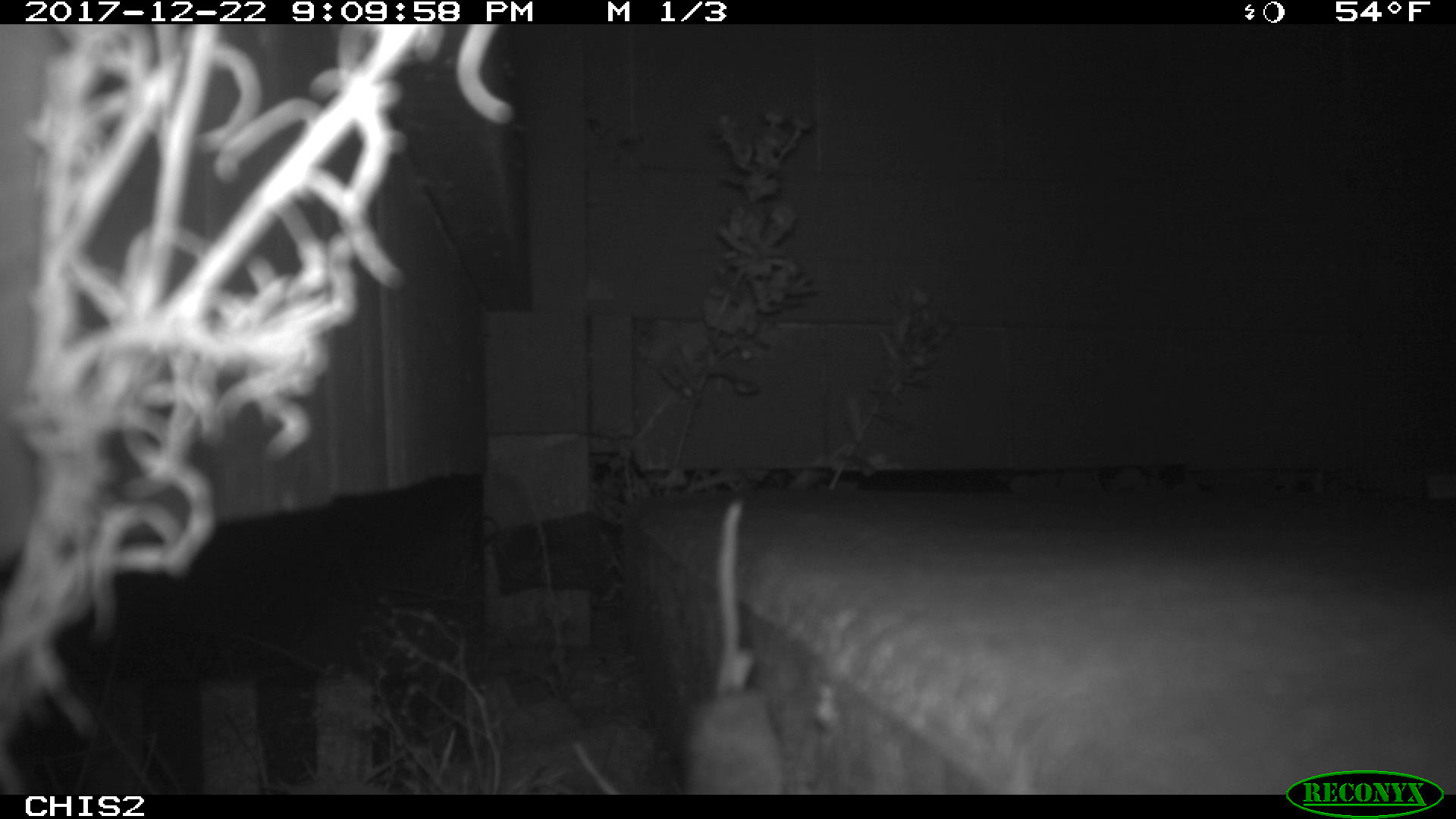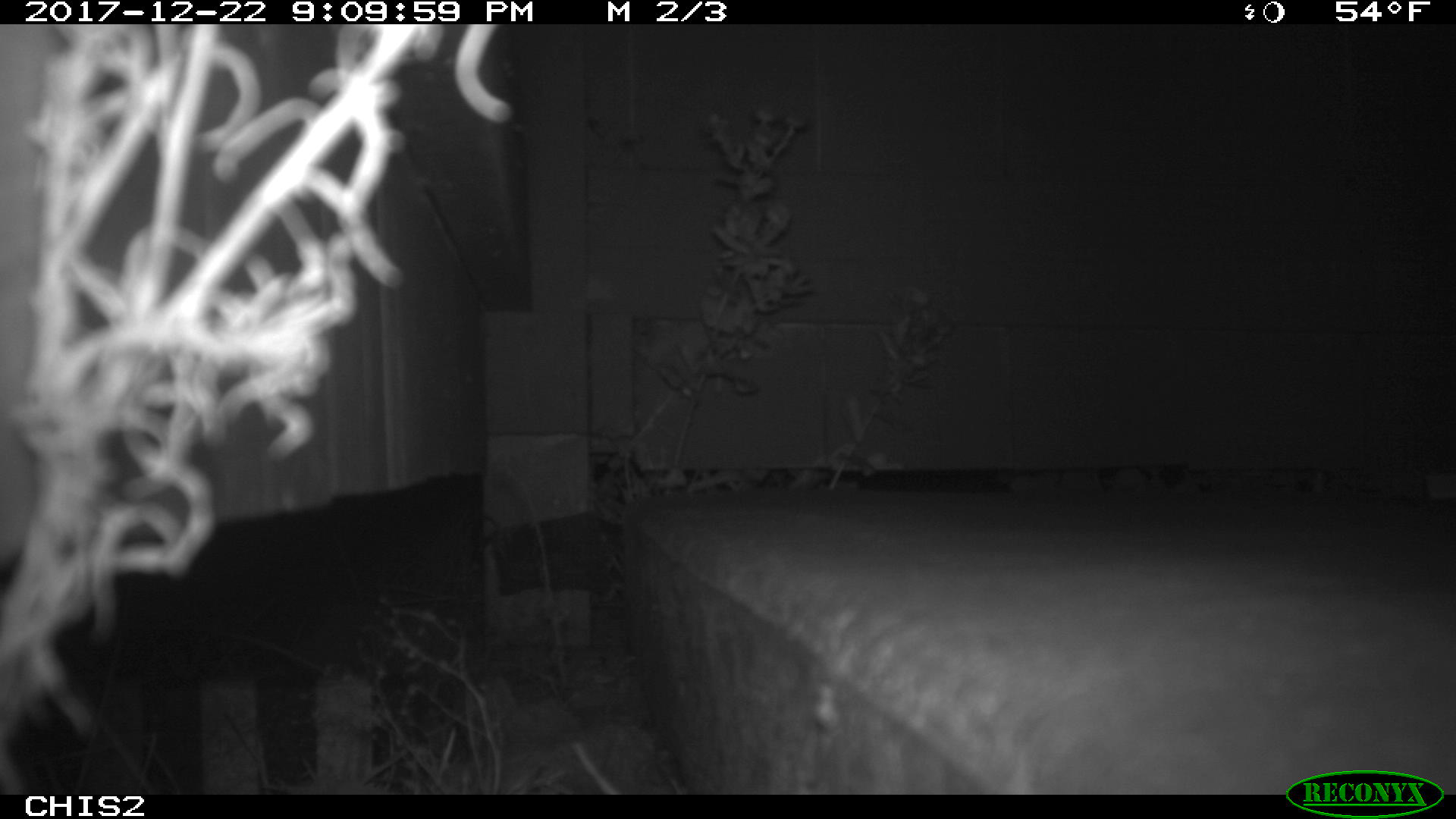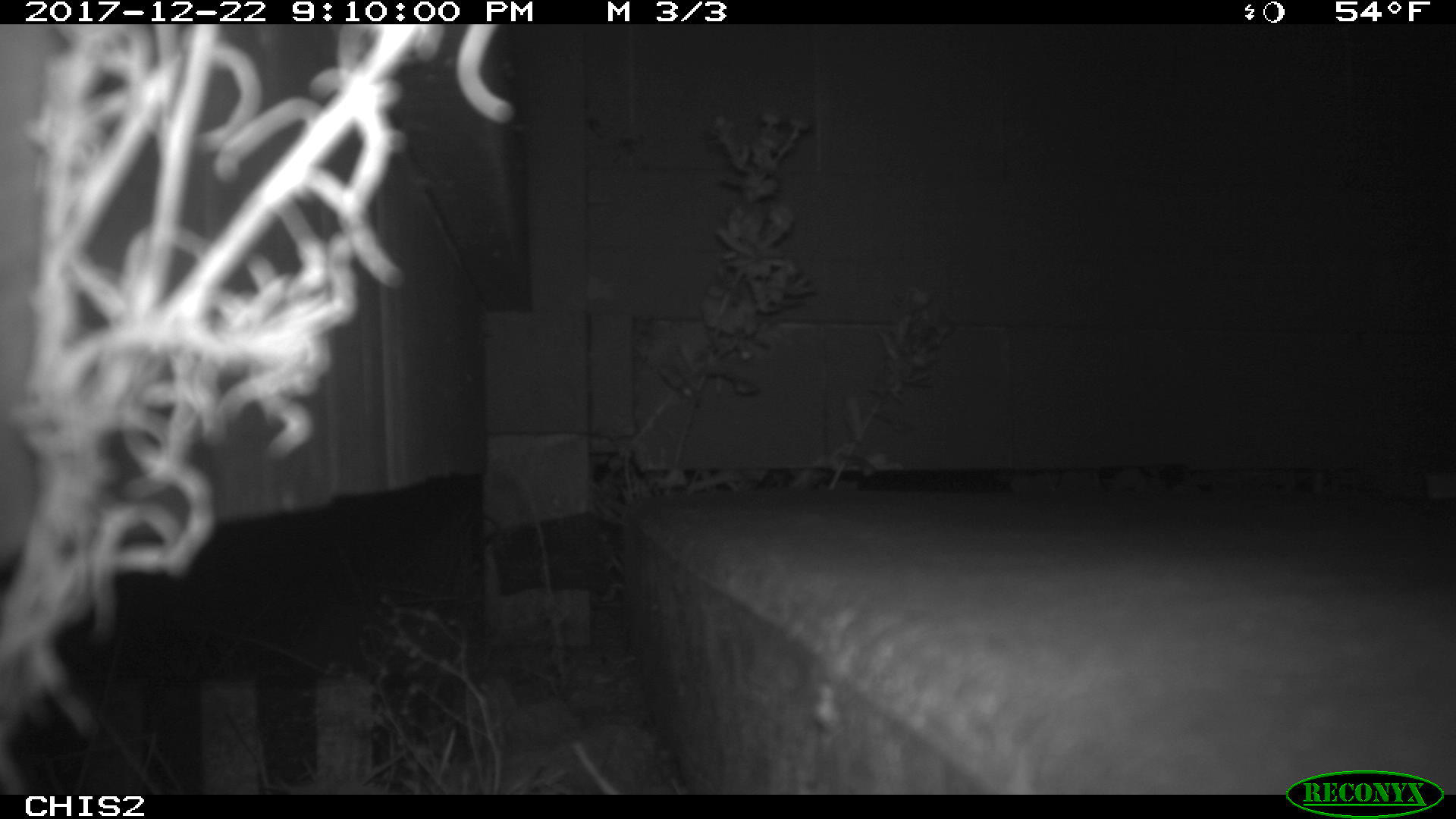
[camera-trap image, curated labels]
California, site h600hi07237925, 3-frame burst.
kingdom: Animalia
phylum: Chordata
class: Mammalia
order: Rodentia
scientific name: Rodentia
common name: rodent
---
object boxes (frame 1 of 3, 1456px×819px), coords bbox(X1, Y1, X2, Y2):
rodent: bbox(686, 500, 781, 794)